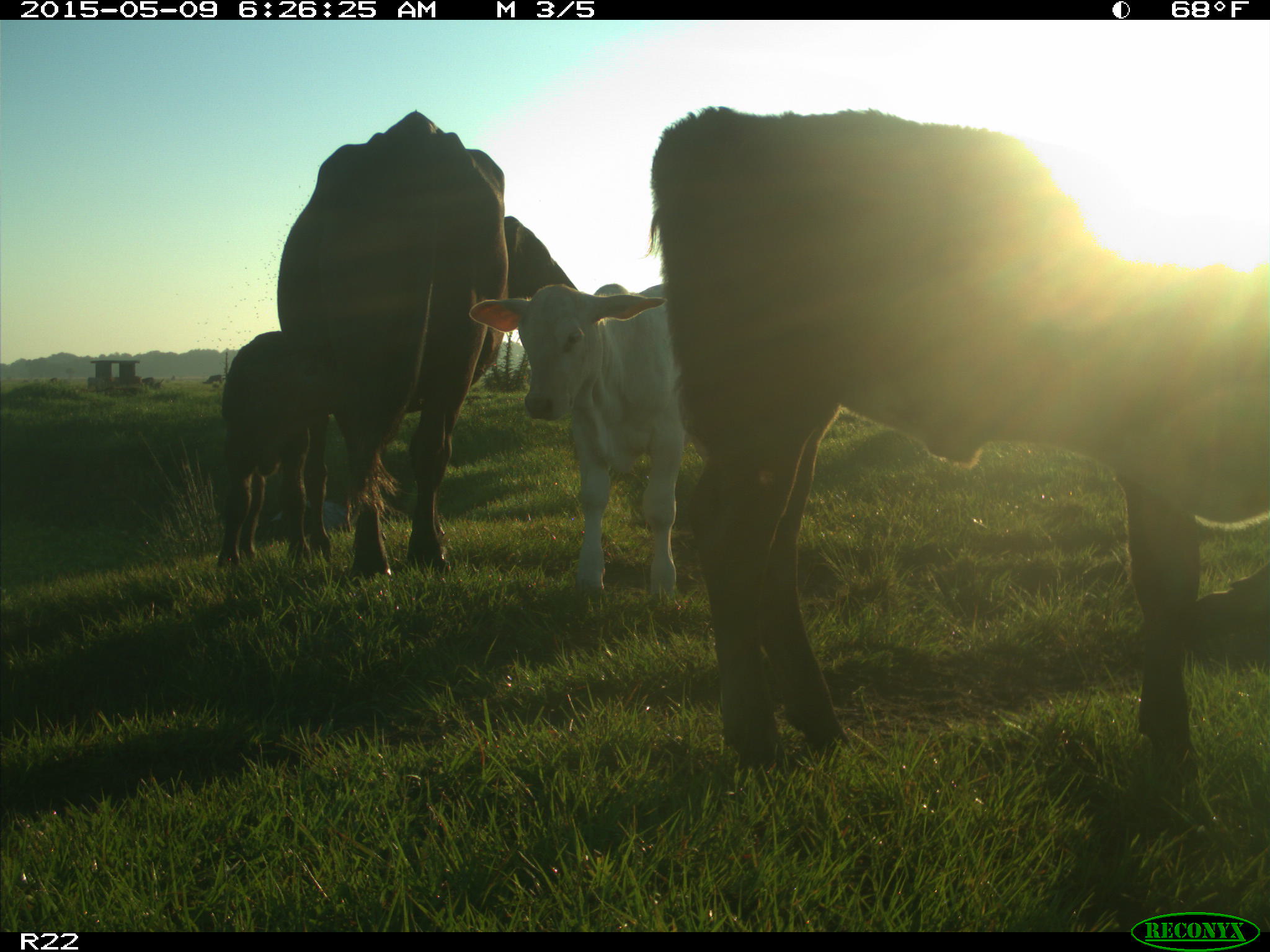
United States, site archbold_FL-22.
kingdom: Animalia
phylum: Chordata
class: Mammalia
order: Artiodactyla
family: Bovidae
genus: Bos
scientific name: Bos taurus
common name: domestic cow